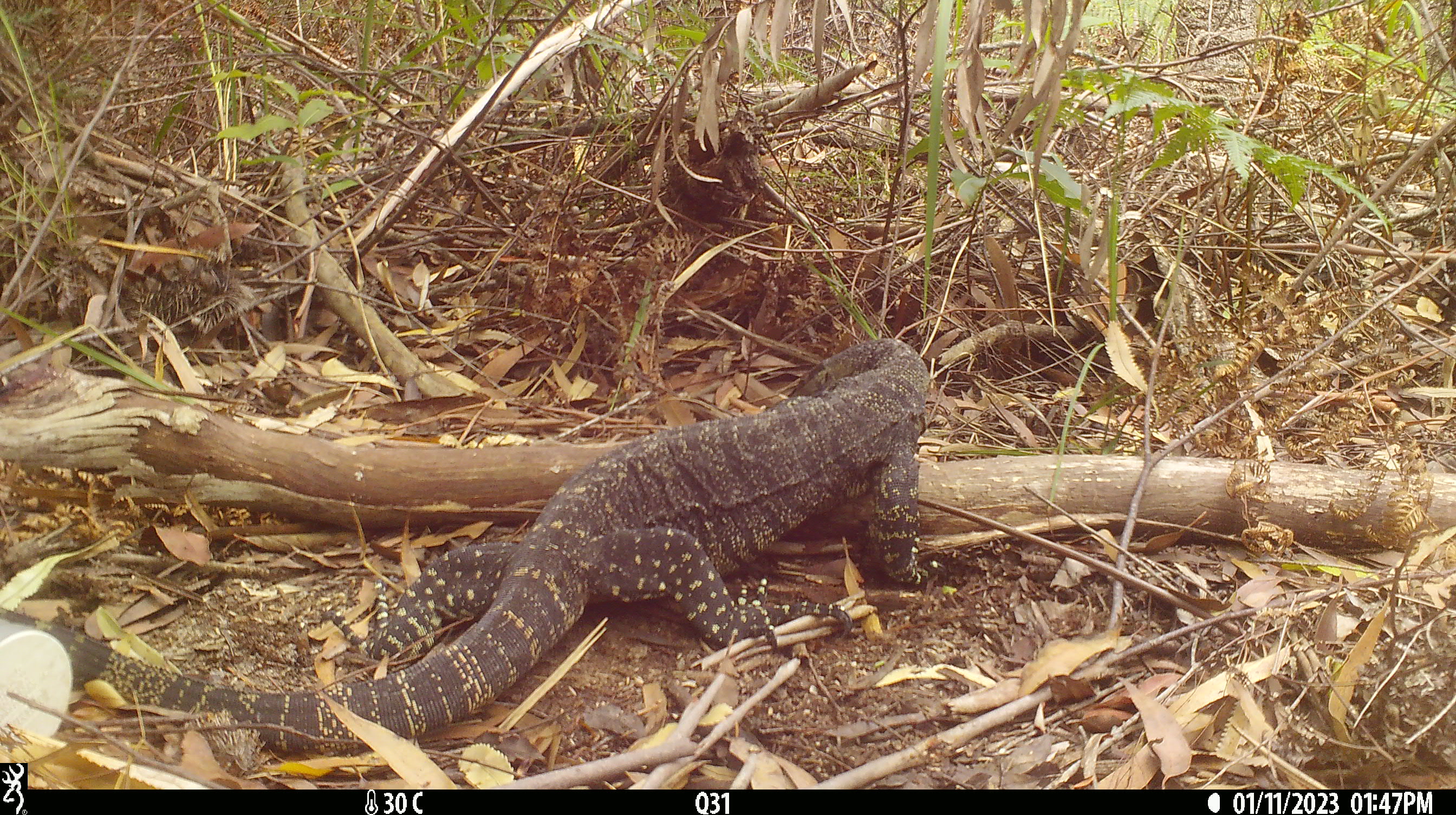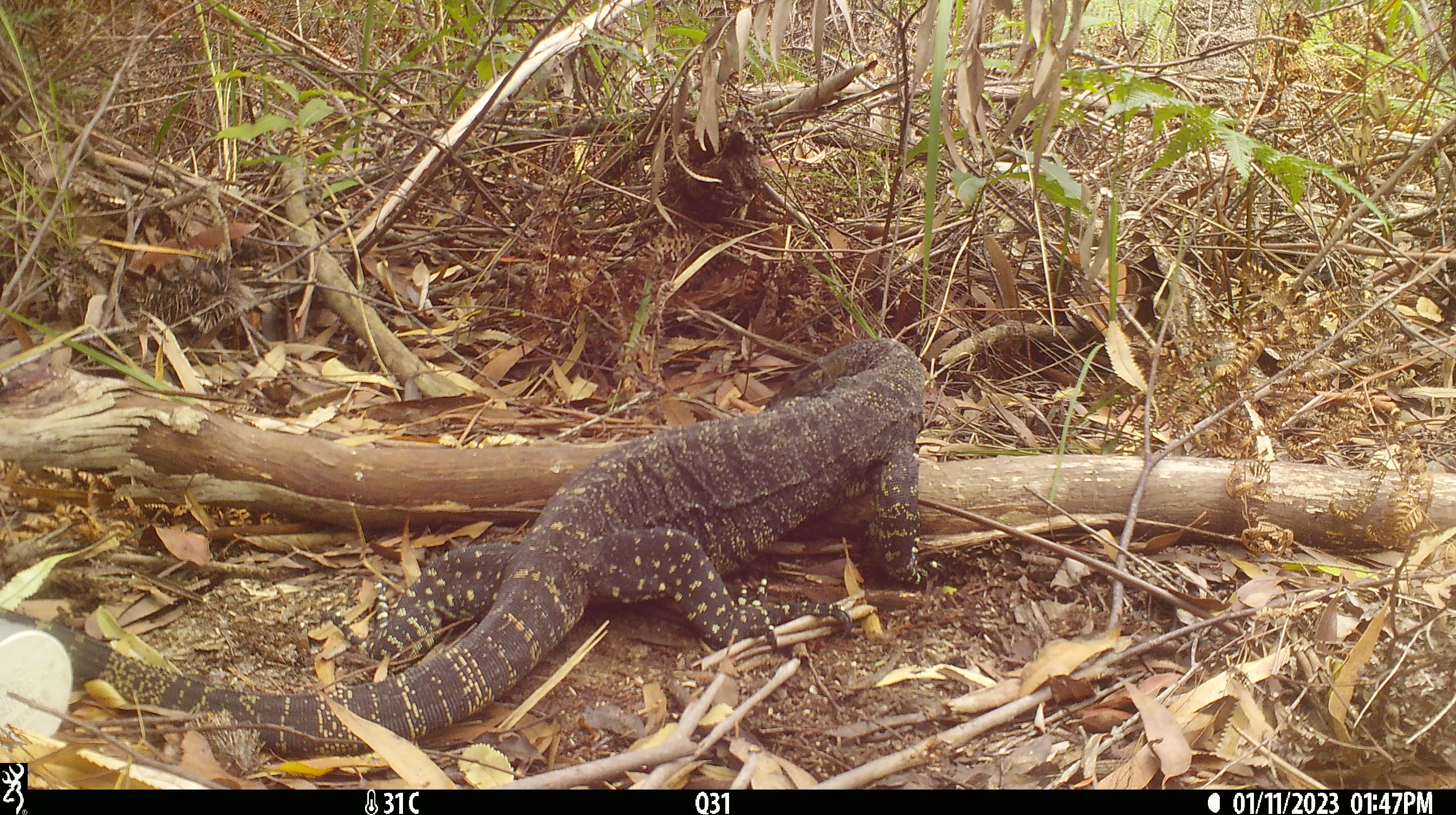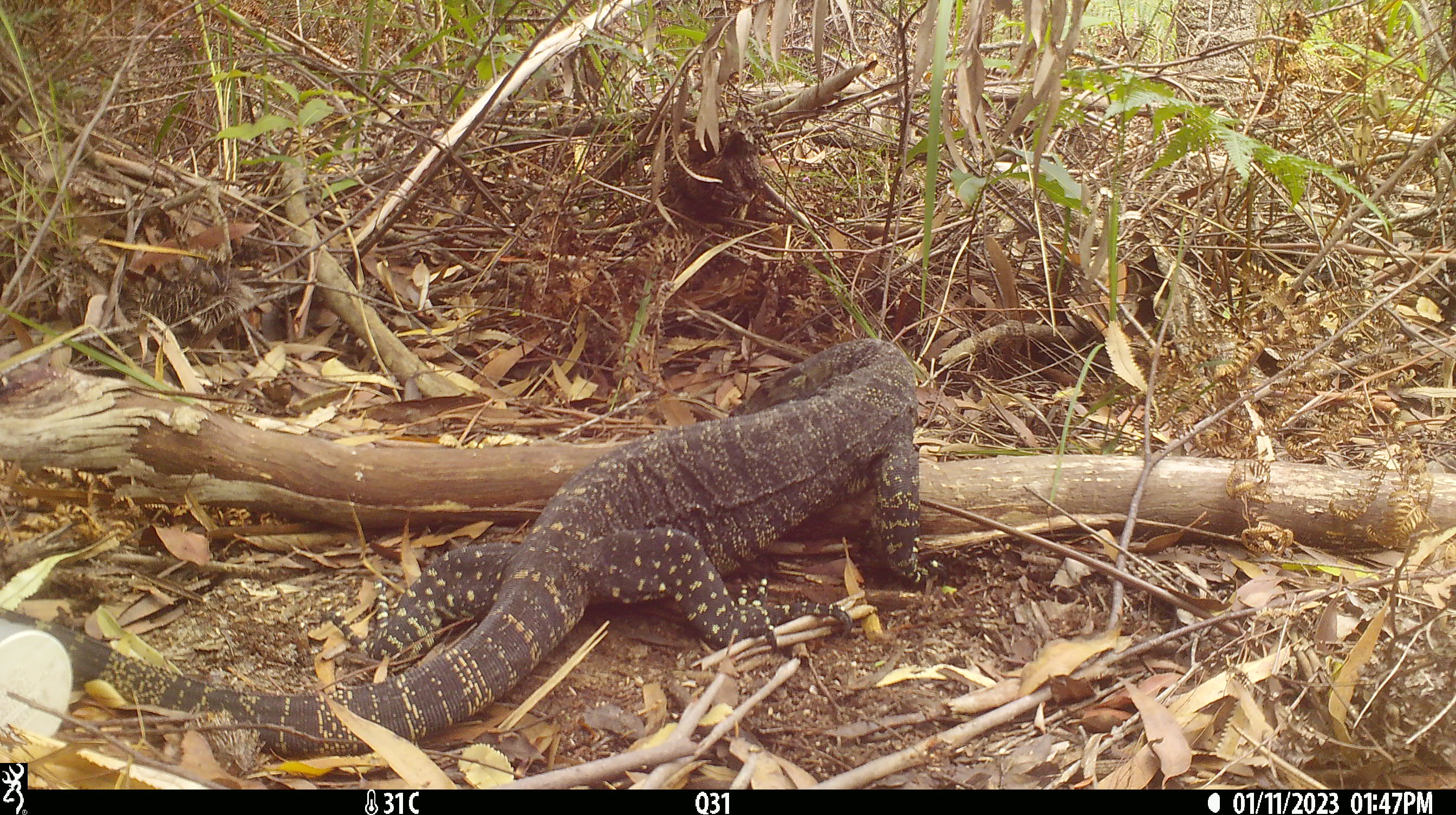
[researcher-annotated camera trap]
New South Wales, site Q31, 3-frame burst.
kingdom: Animalia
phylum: Chordata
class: Reptilia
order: Squamata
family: Varanidae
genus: Varanus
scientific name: Varanus varius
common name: lace monitor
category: goanna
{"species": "goanna (lace monitor) (Varanus varius)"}